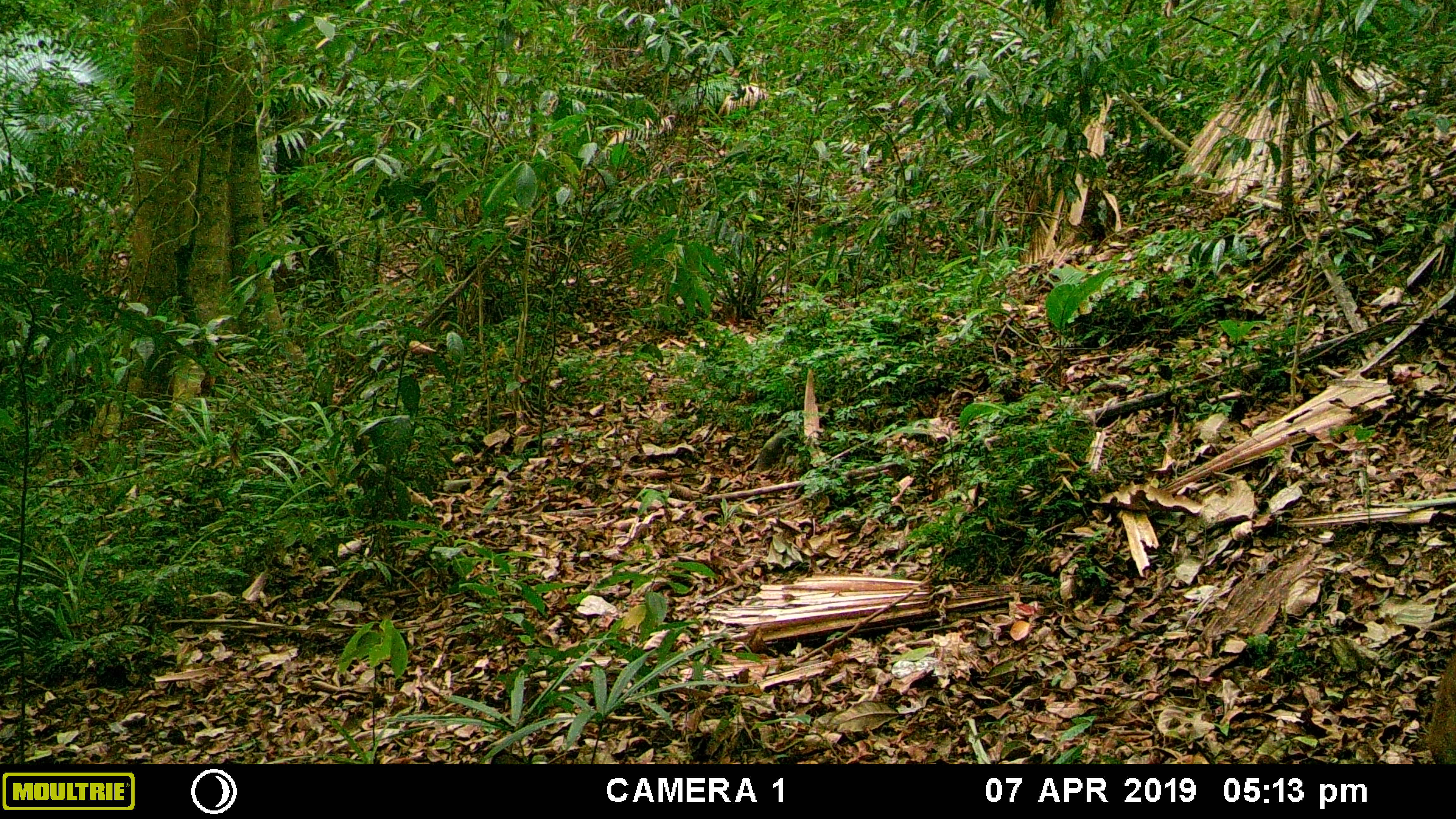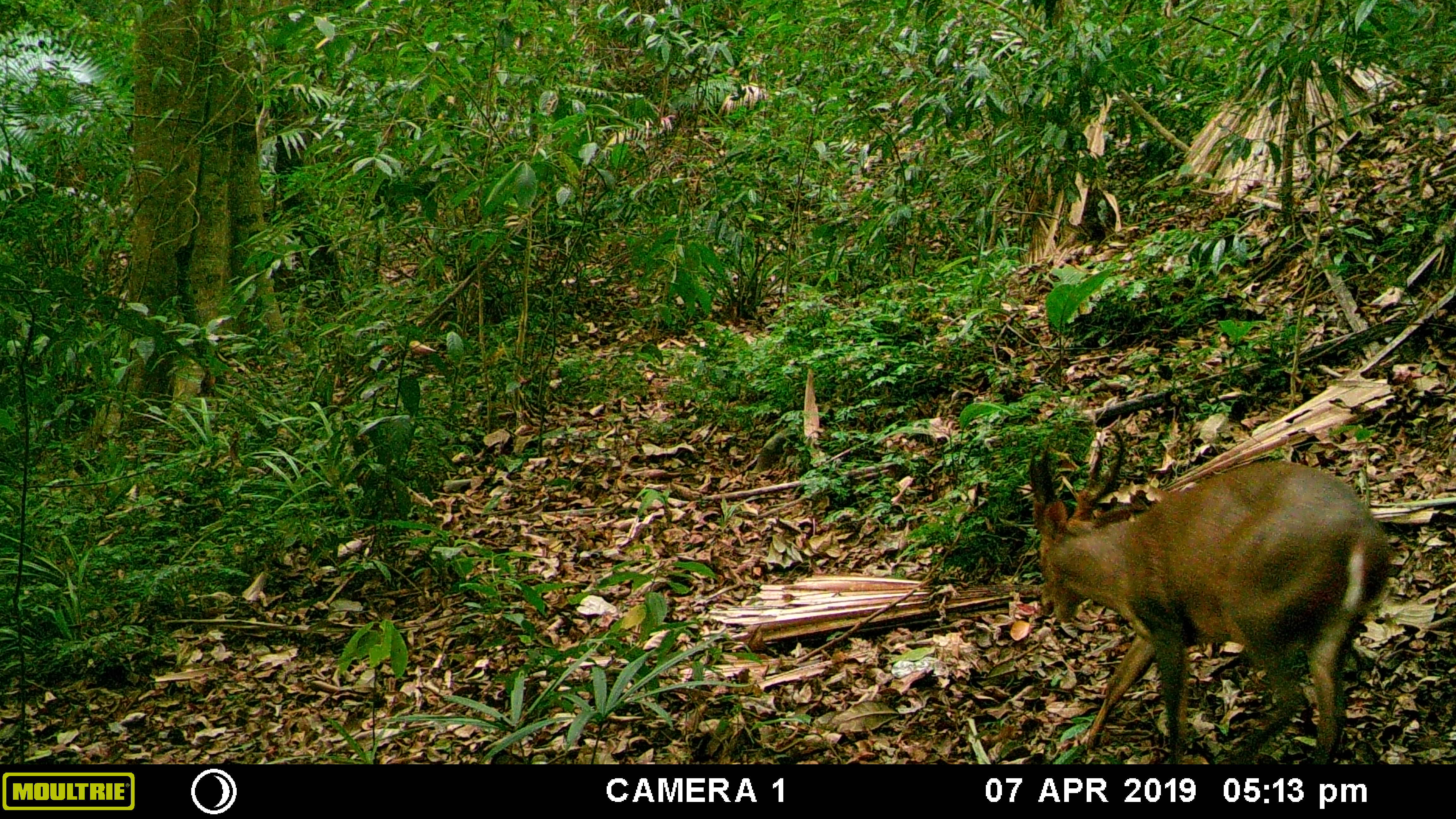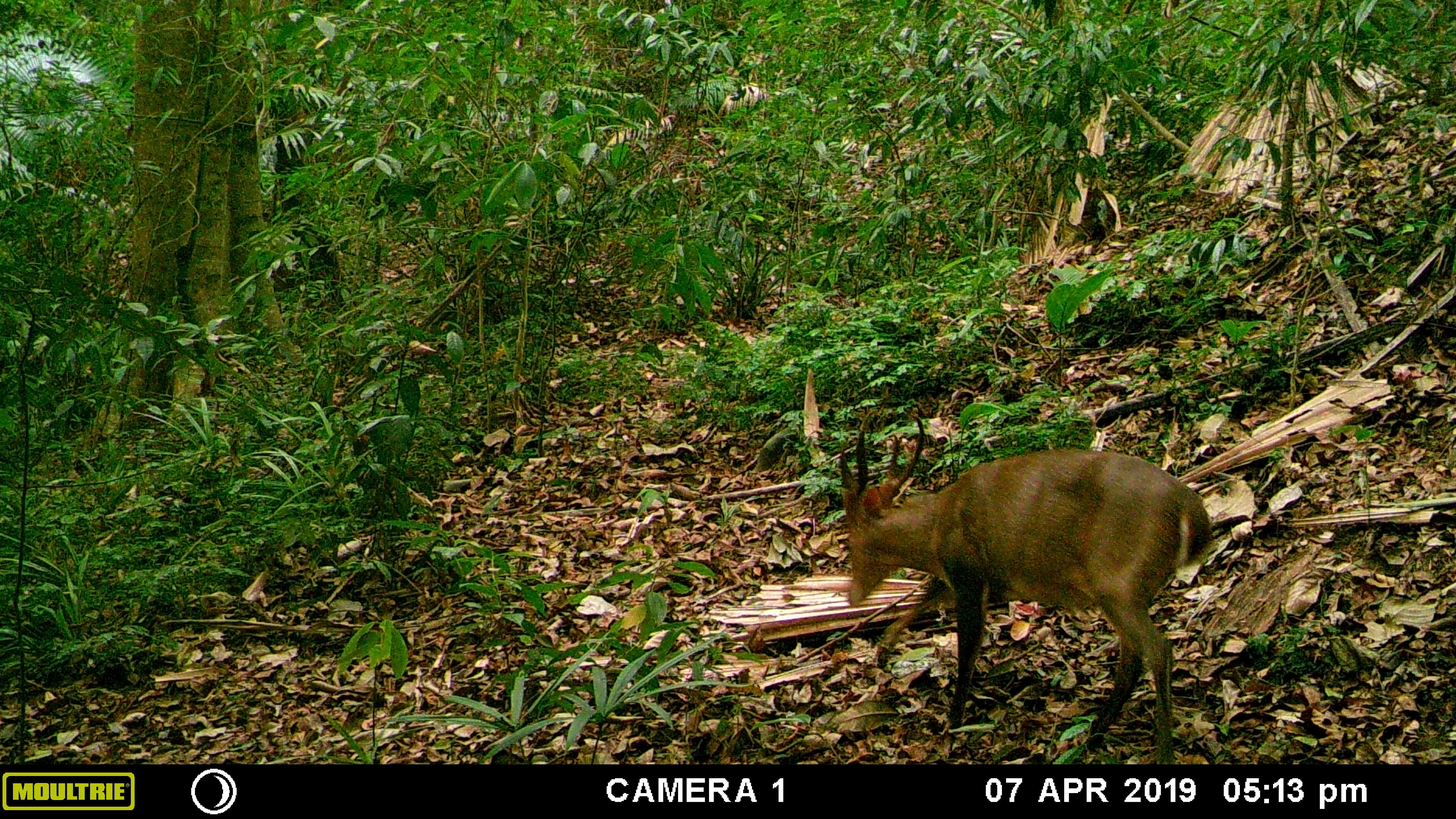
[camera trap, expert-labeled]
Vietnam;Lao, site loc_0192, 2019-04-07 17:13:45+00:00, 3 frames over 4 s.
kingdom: Animalia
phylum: Chordata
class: Mammalia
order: Artiodactyla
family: Cervidae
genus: Muntiacus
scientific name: Muntiacus vuquangensis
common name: large-antlered muntjac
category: large antlered muntjac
Large antlered muntjac (large-antlered muntjac) (Muntiacus vuquangensis). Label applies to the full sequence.